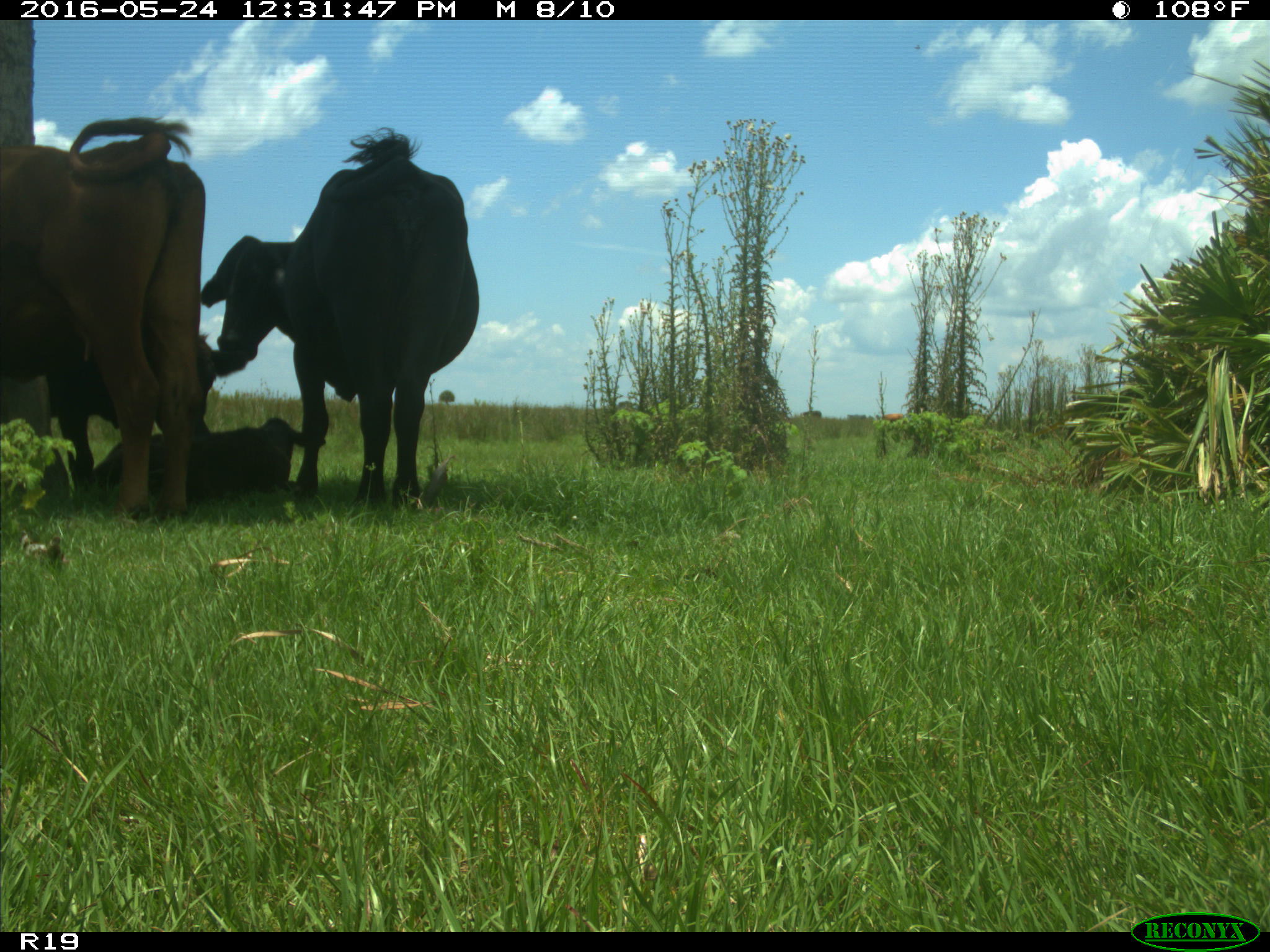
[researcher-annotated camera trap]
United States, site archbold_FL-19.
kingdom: Animalia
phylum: Chordata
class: Mammalia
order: Artiodactyla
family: Bovidae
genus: Bos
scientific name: Bos taurus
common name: domestic cow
Bos taurus (domestic cow).